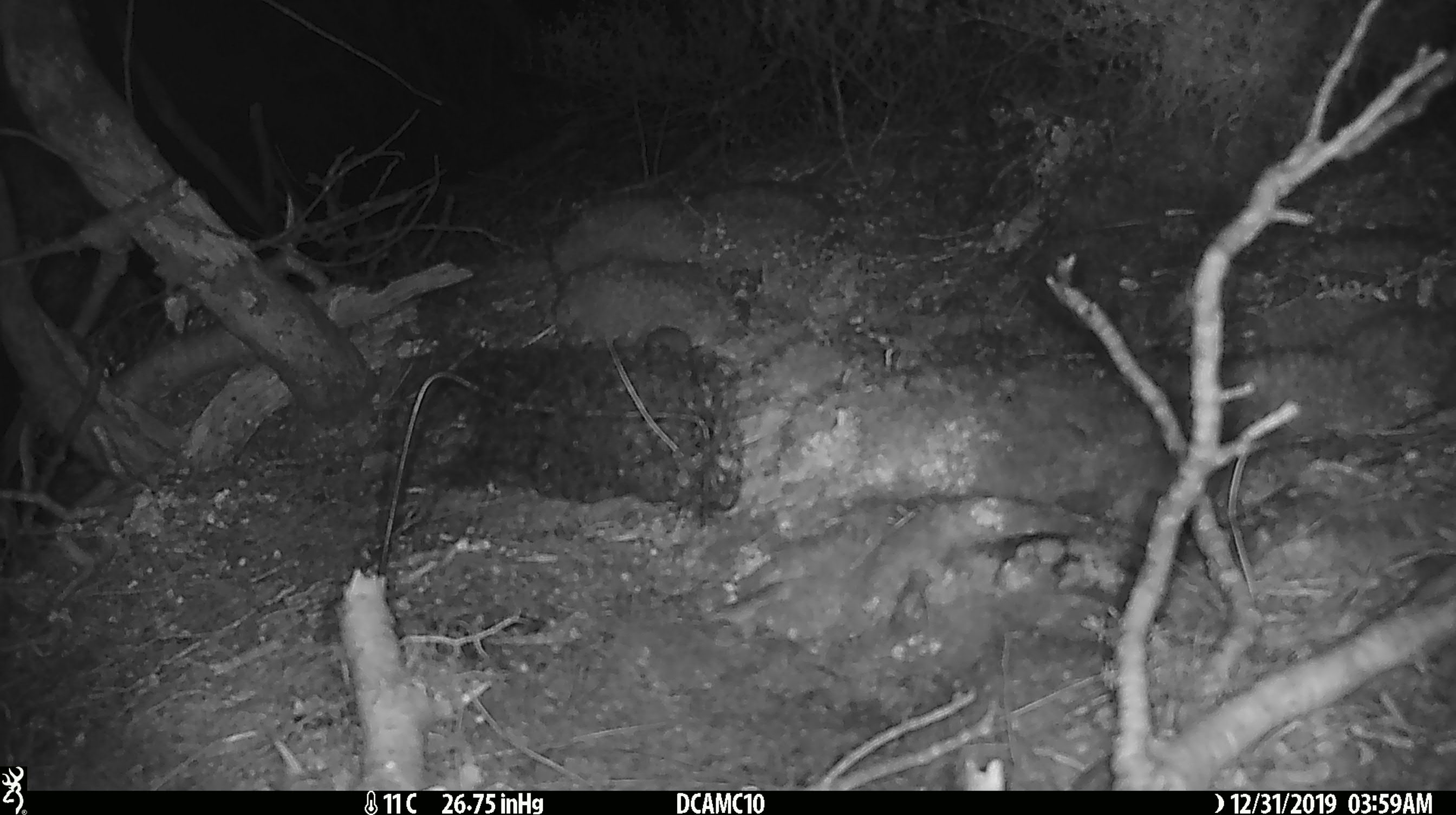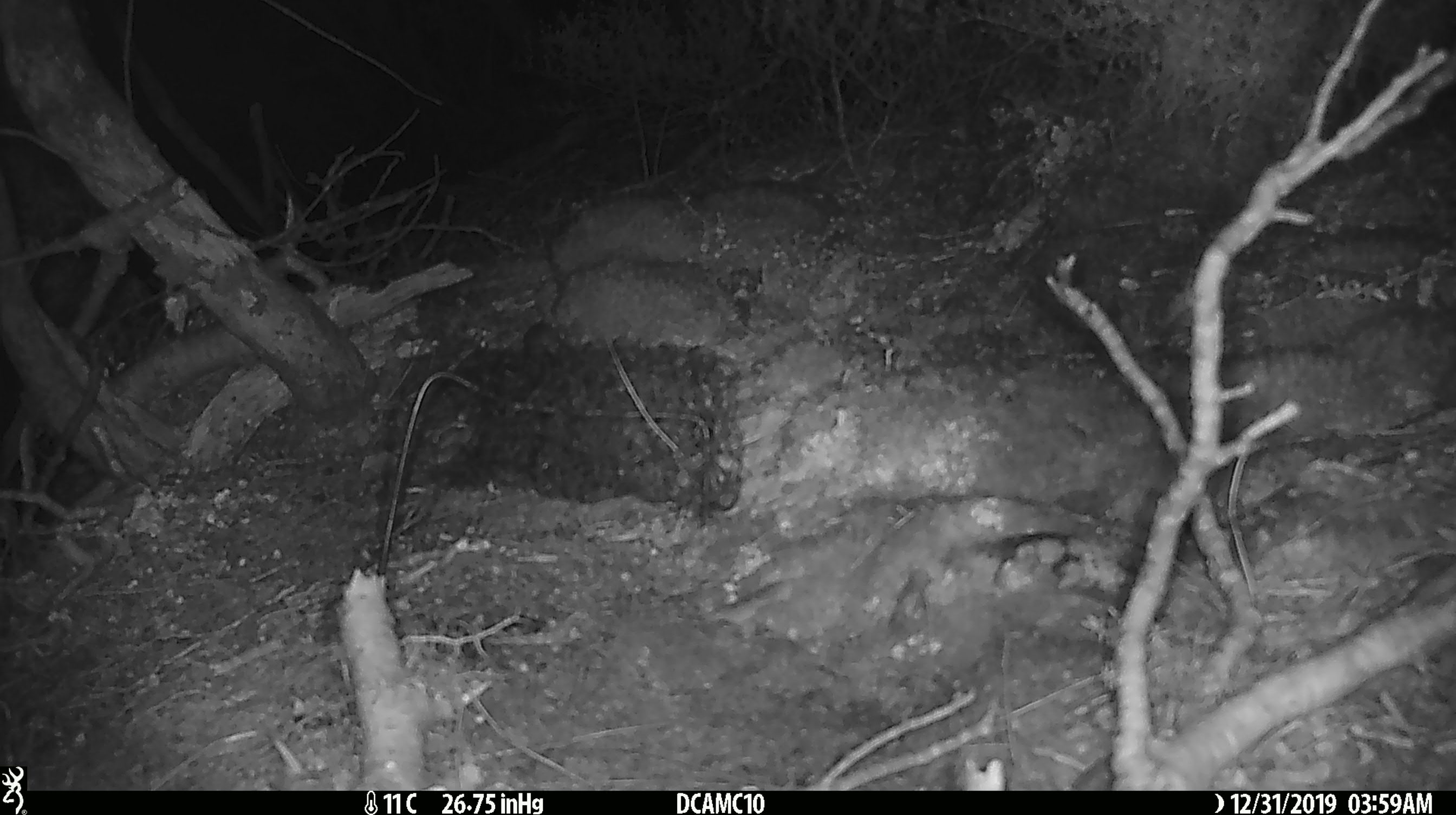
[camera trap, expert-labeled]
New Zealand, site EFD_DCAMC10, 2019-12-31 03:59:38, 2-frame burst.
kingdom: Animalia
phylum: Chordata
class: Mammalia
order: Rodentia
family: Muridae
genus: Mus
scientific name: Mus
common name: mouse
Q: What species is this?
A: Mouse (Mus).